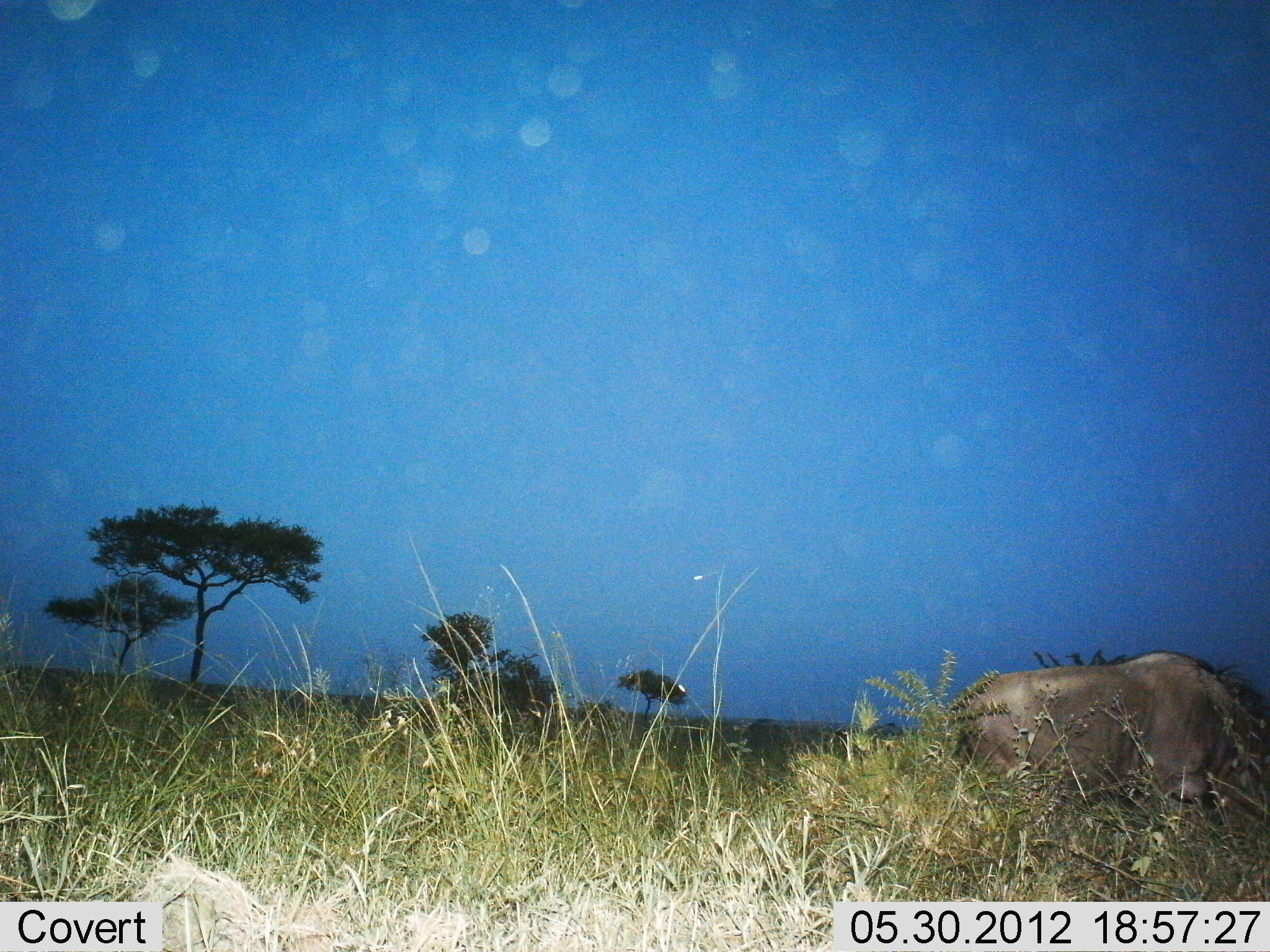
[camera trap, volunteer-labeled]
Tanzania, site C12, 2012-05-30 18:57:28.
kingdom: Animalia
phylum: Chordata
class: Mammalia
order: Artiodactyla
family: Bovidae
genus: Connochaetes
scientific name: Connochaetes taurinus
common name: blue wildebeest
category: wildebeest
Wildebeest (blue wildebeest) (Connochaetes taurinus), count 1. Behavior (volunteer vote fractions): standing 50%, resting 0%, moving 10%, interacting 0%. Young present (vote fraction): 0%. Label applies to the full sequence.